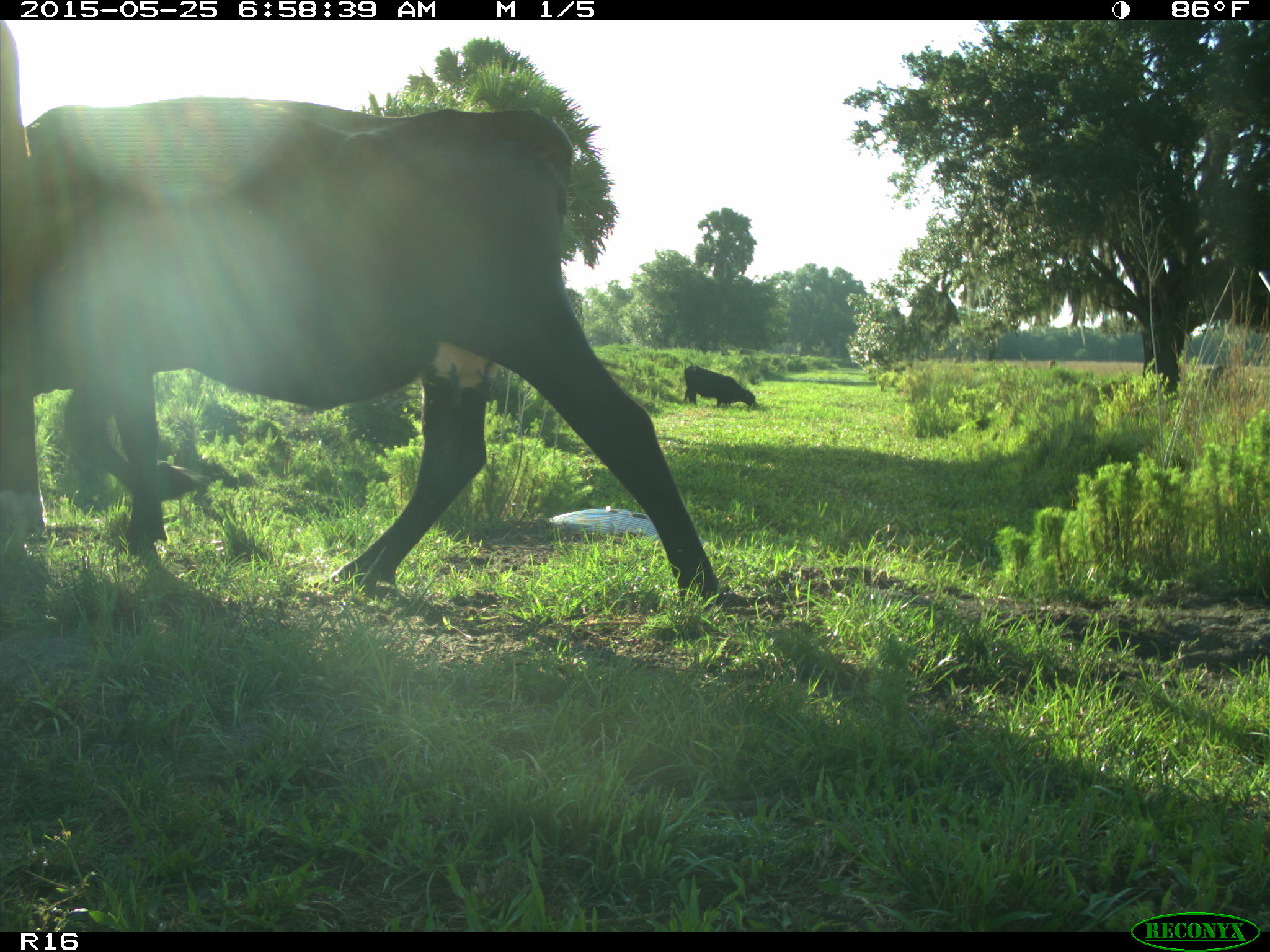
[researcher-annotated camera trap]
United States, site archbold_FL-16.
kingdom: Animalia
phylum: Chordata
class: Mammalia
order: Artiodactyla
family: Bovidae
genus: Bos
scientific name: Bos taurus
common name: domestic cow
Bos taurus (domestic cow).